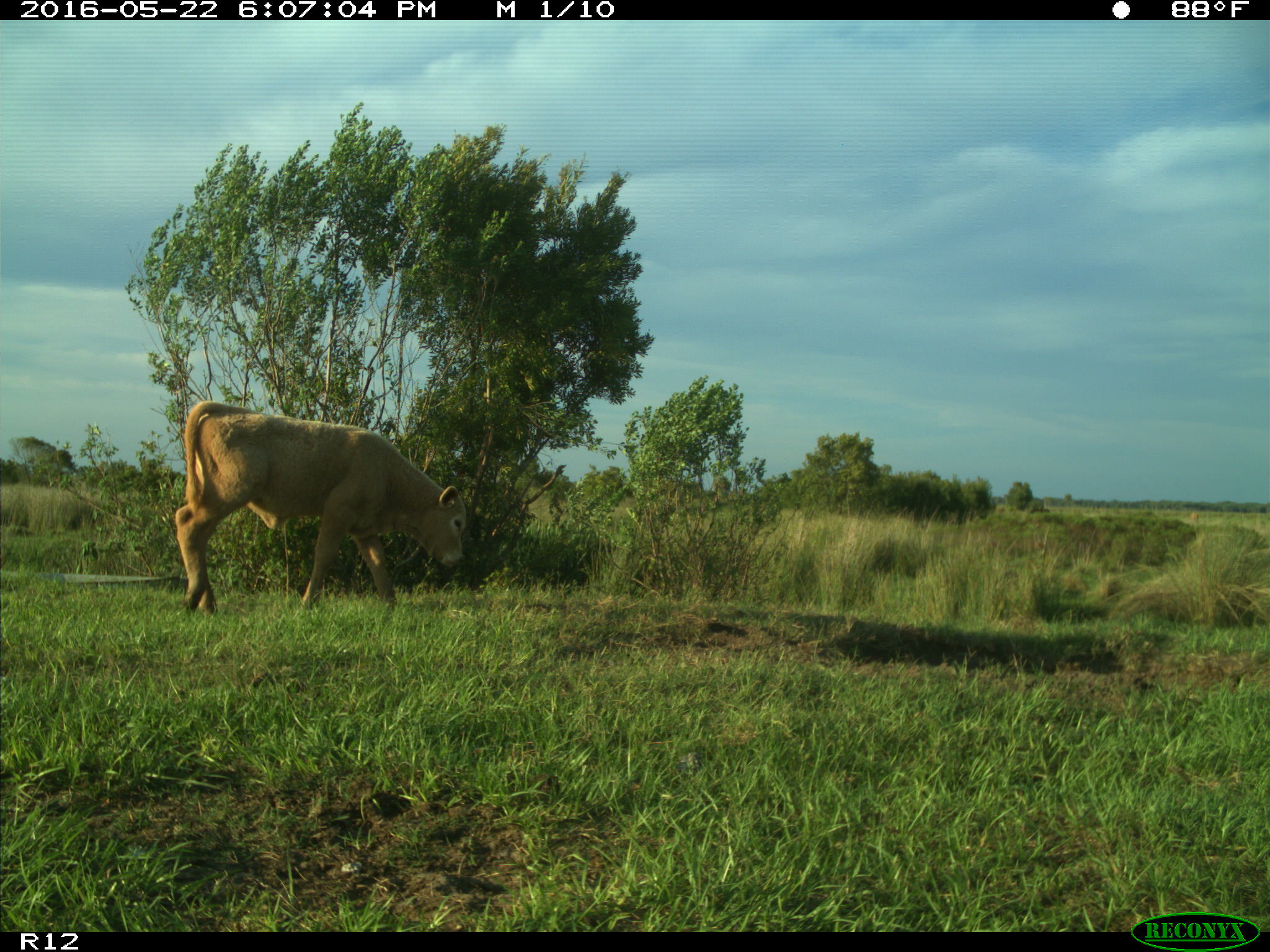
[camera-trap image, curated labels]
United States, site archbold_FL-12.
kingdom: Animalia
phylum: Chordata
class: Mammalia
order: Artiodactyla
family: Bovidae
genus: Bos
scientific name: Bos taurus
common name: domestic cow